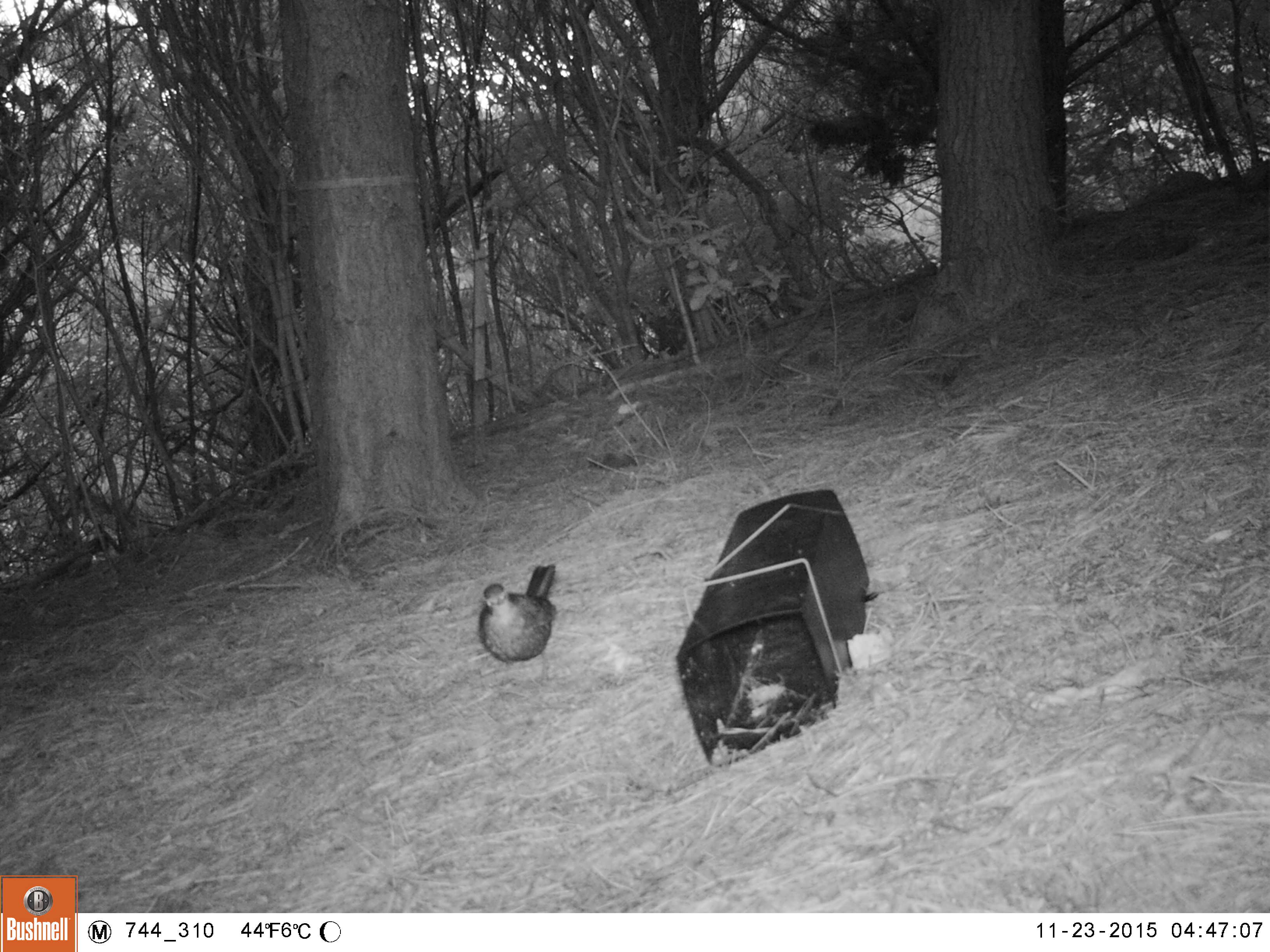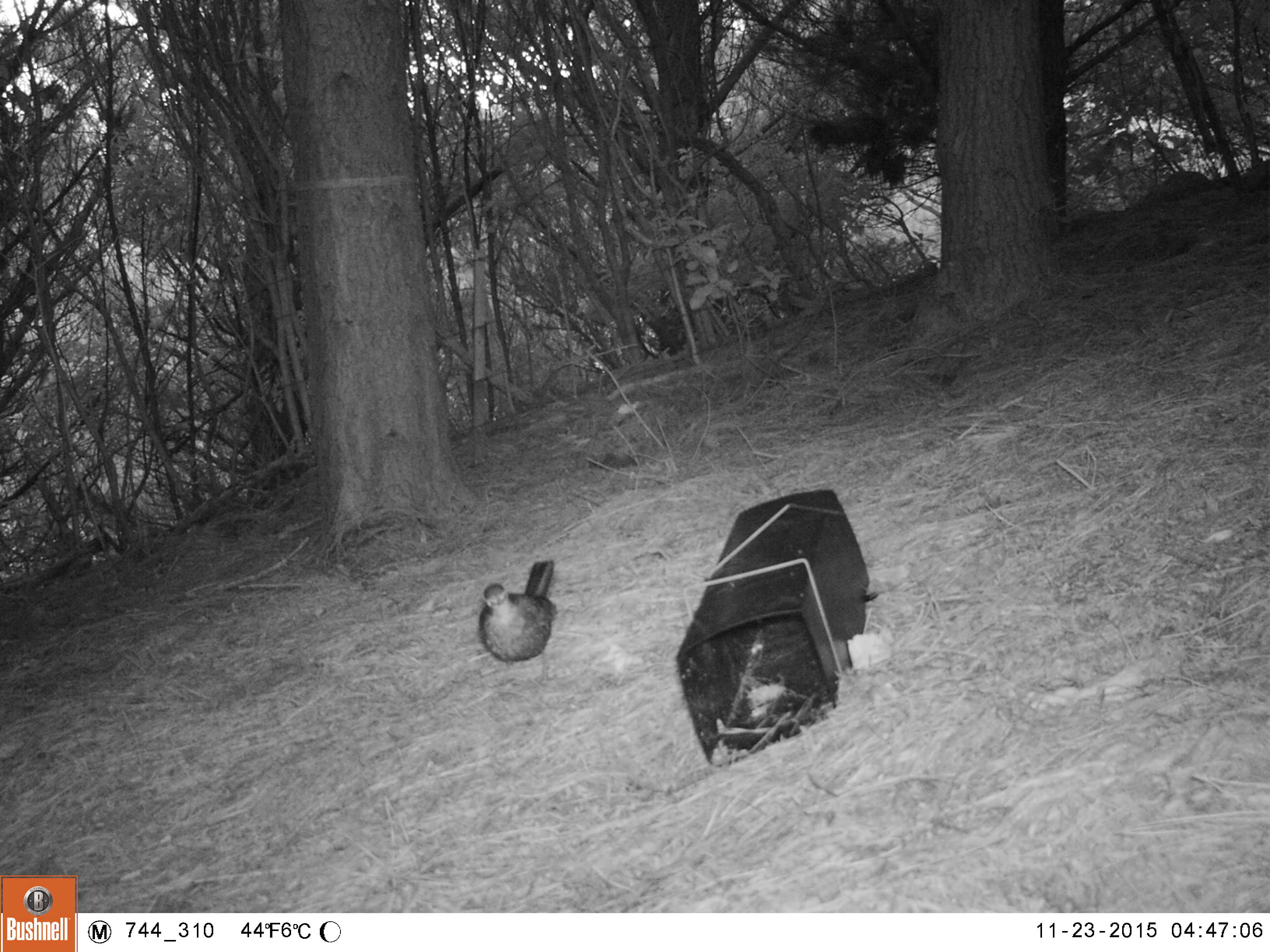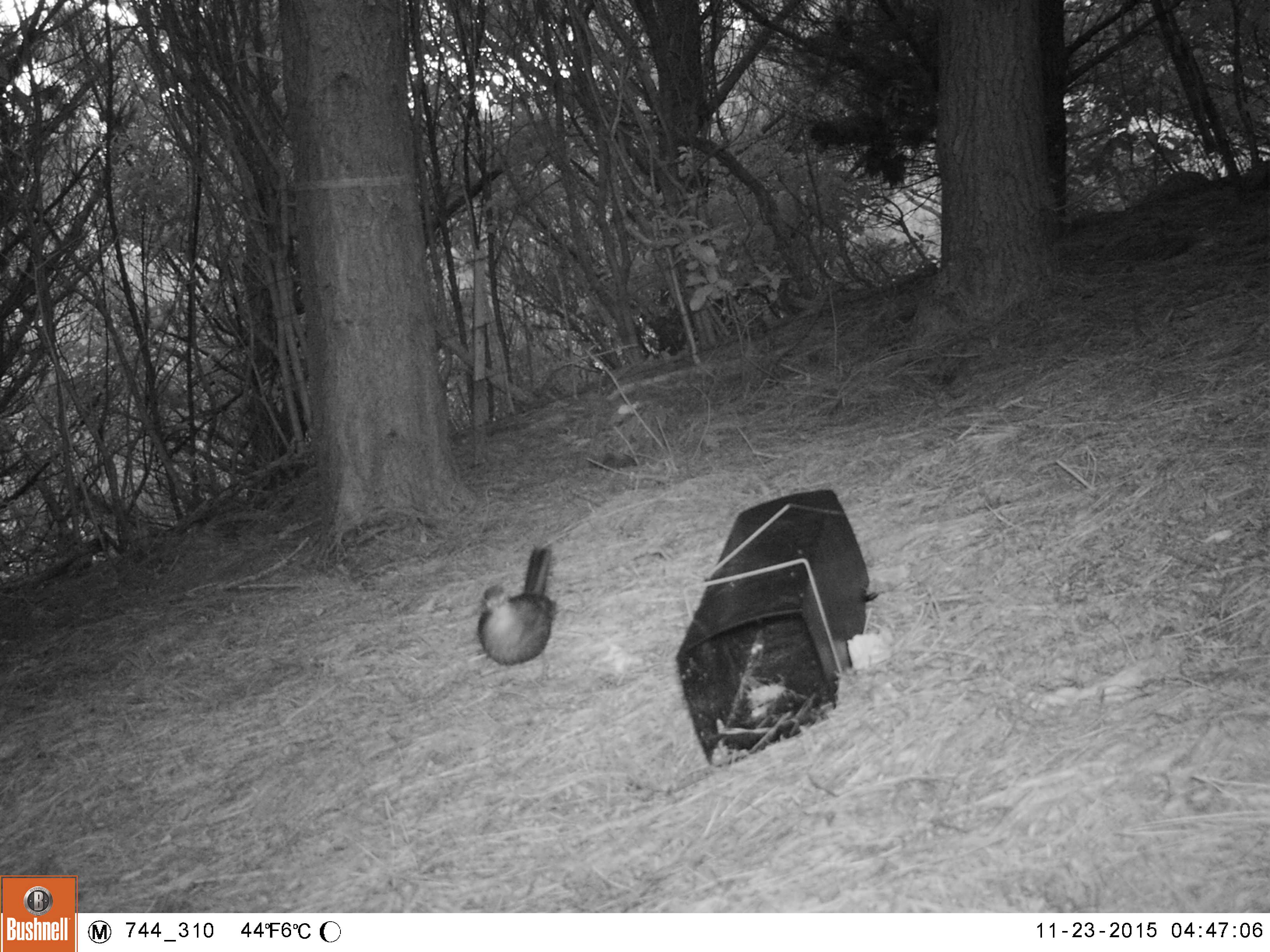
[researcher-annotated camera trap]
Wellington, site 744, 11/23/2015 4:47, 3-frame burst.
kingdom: Animalia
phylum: Chordata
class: Aves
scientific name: Aves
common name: bird